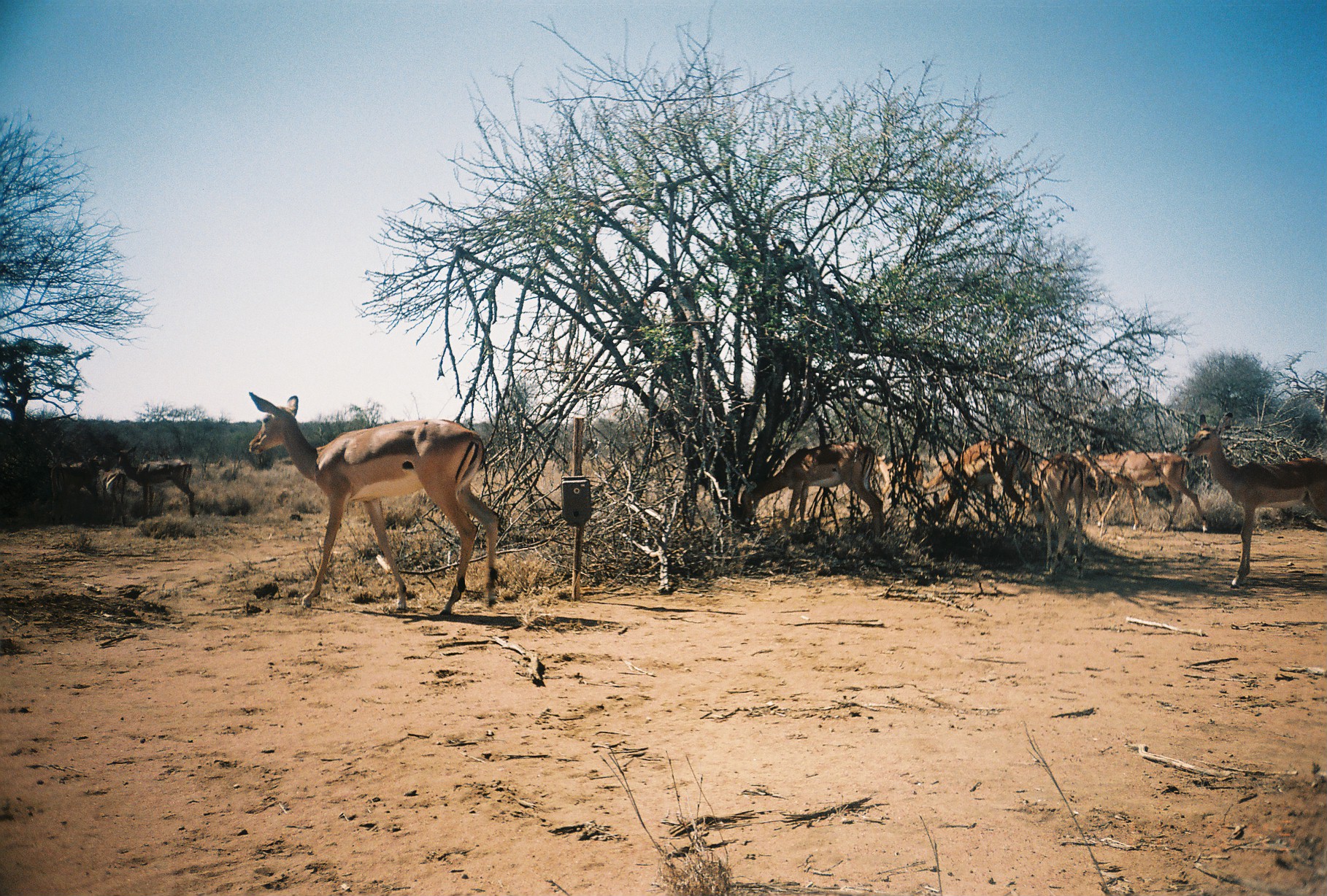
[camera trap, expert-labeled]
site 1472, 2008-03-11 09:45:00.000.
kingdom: Animalia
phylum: Chordata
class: Mammalia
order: Artiodactyla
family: Bovidae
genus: Aepyceros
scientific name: Aepyceros melampus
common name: impala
Aepyceros melampus (impala), count 11.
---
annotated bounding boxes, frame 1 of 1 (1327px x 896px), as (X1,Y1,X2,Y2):
aepyceros melampus: (246,391,500,617); (1179,412,1323,588); (738,440,883,548); (1072,449,1209,534); (919,437,1035,534); (930,463,1025,540); (1033,453,1084,583); (112,446,195,520); (48,454,110,526); (867,452,925,516); (1068,452,1107,529); (98,467,130,528); (1030,455,1049,505)